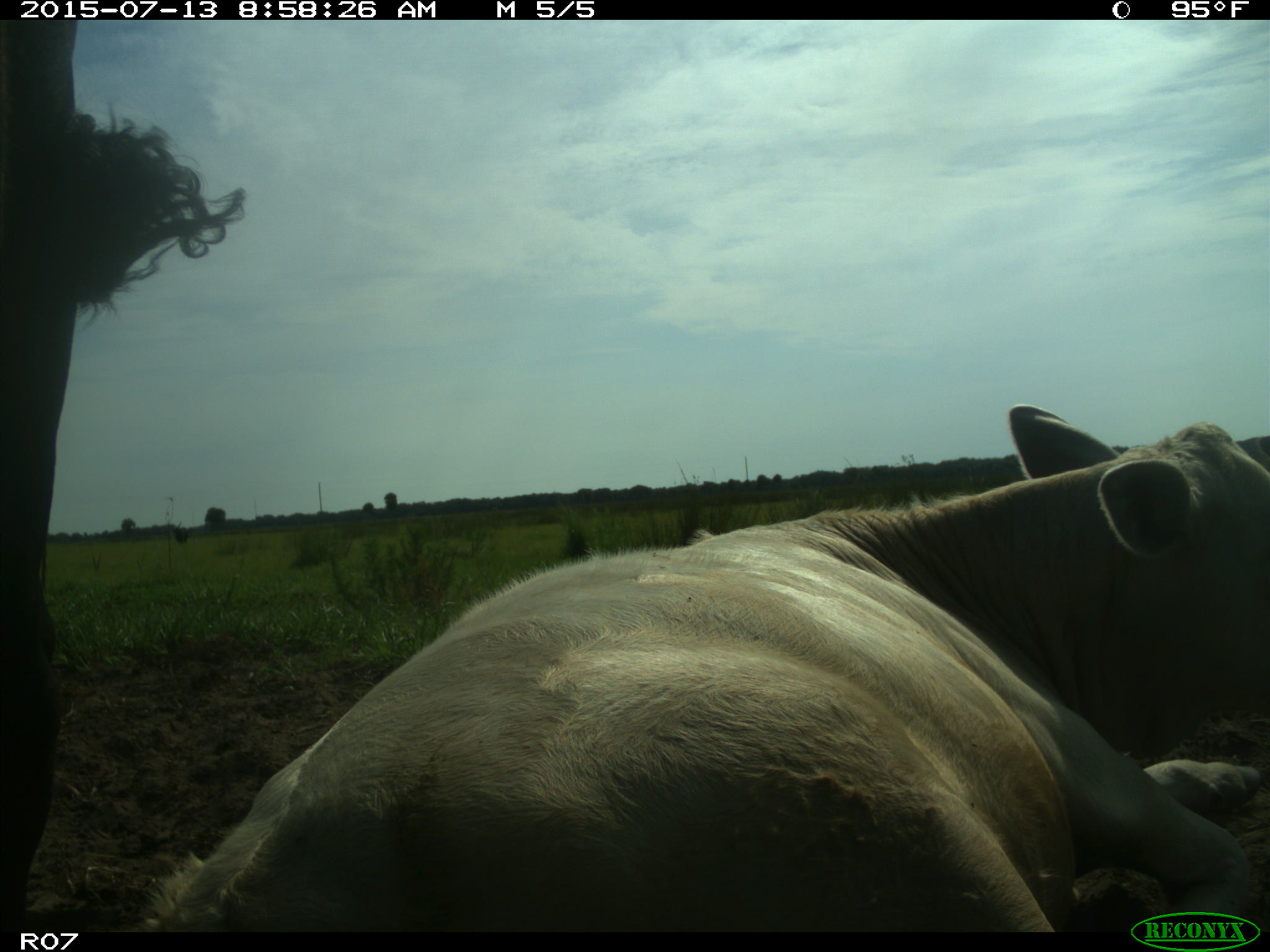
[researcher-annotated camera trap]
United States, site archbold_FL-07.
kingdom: Animalia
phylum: Chordata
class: Mammalia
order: Artiodactyla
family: Bovidae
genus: Bos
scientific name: Bos taurus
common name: domestic cow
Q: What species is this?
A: Bos taurus (domestic cow).